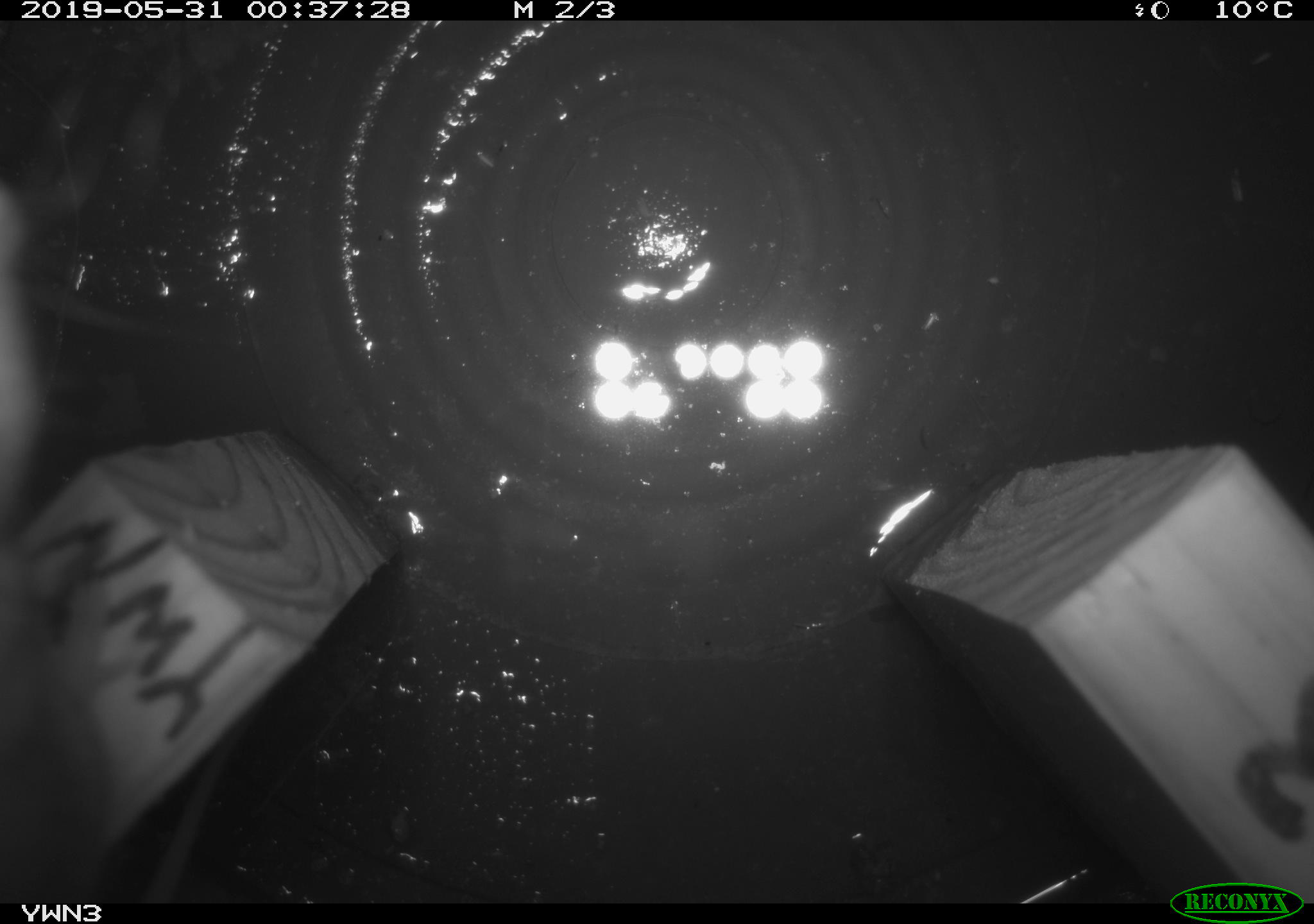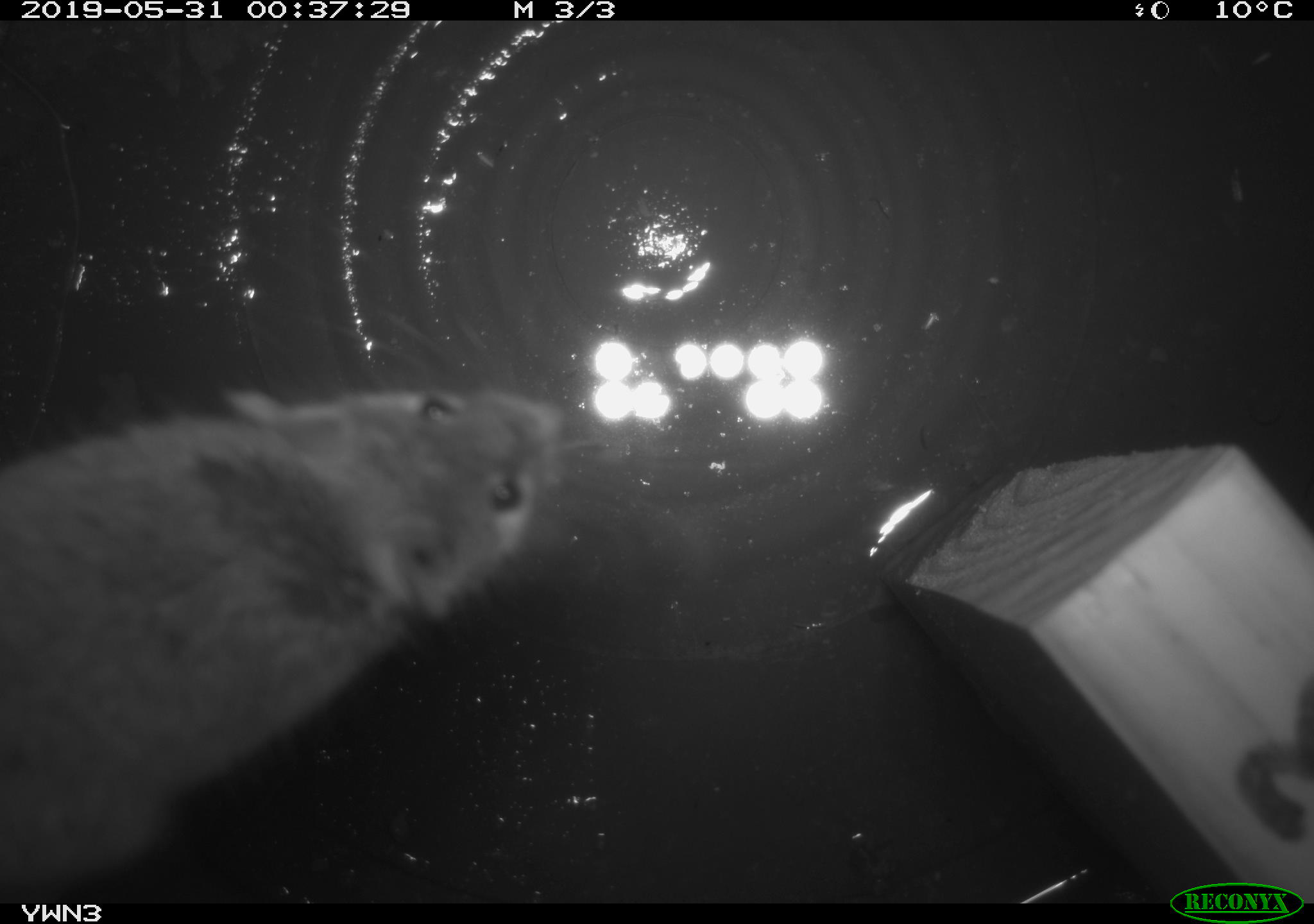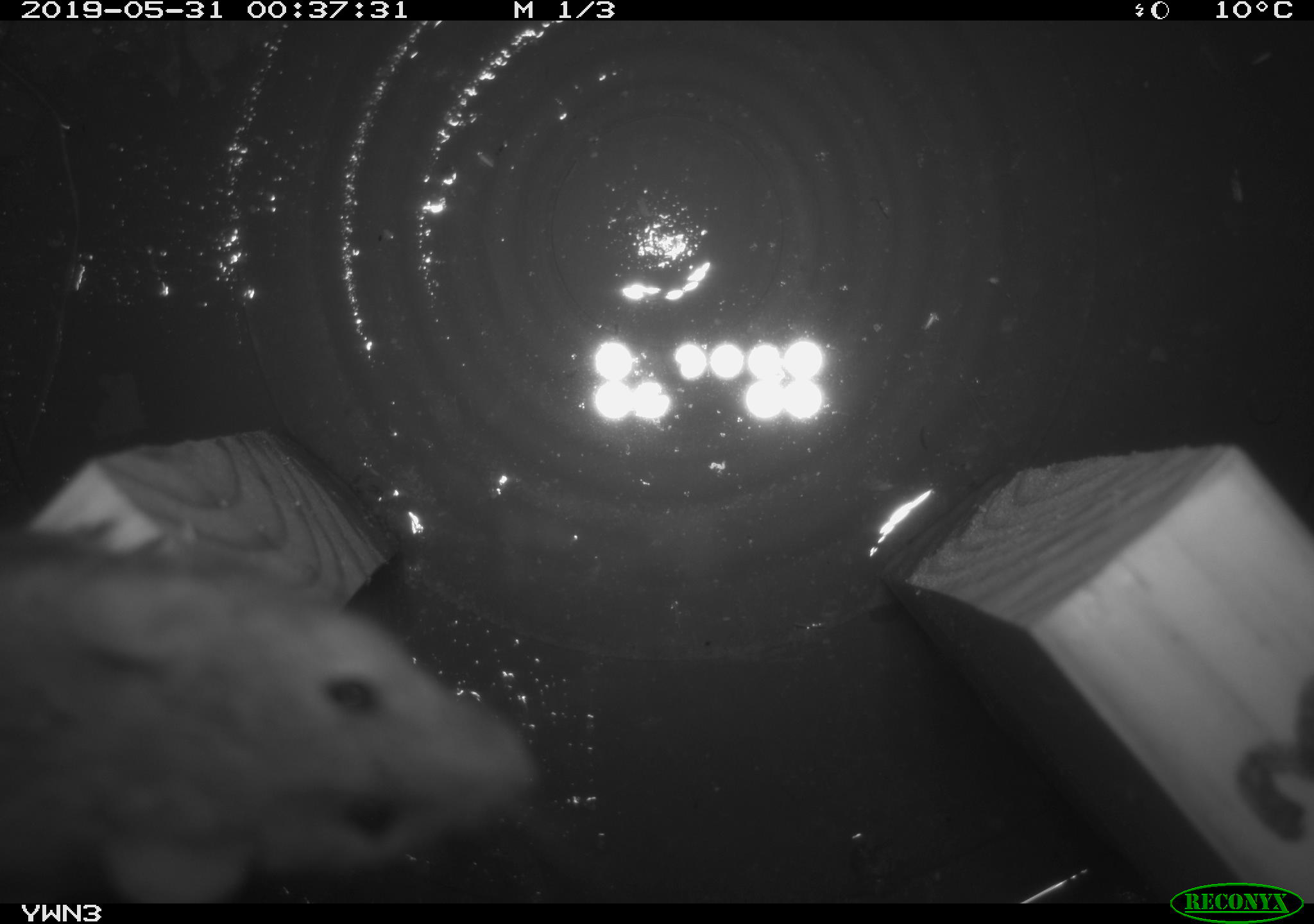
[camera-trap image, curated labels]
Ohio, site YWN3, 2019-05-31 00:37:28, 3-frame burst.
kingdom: Animalia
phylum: Chordata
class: Mammalia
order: Rodentia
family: Cricetidae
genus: Peromyscus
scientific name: Peromyscus leucopus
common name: white-footed mouse